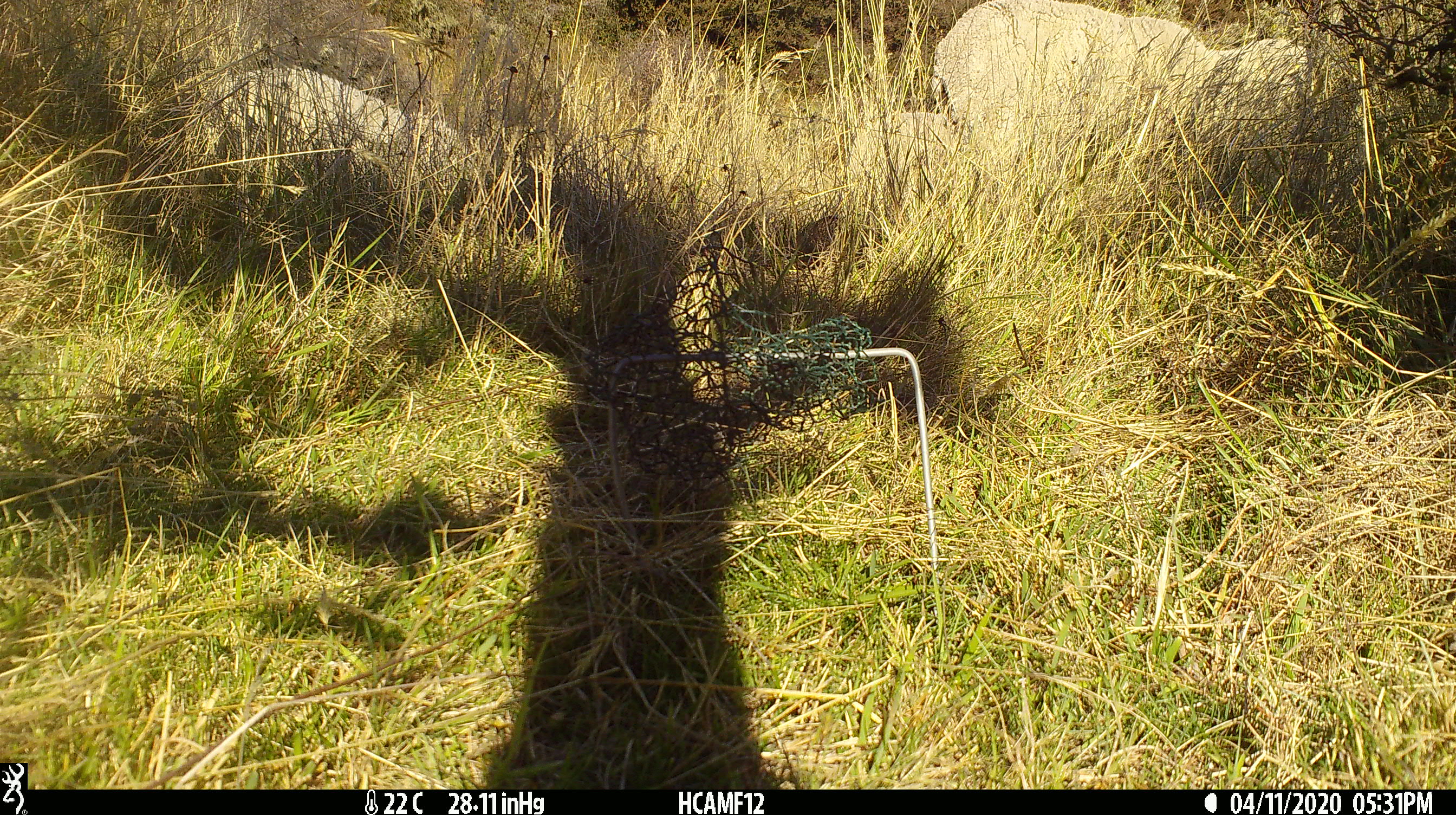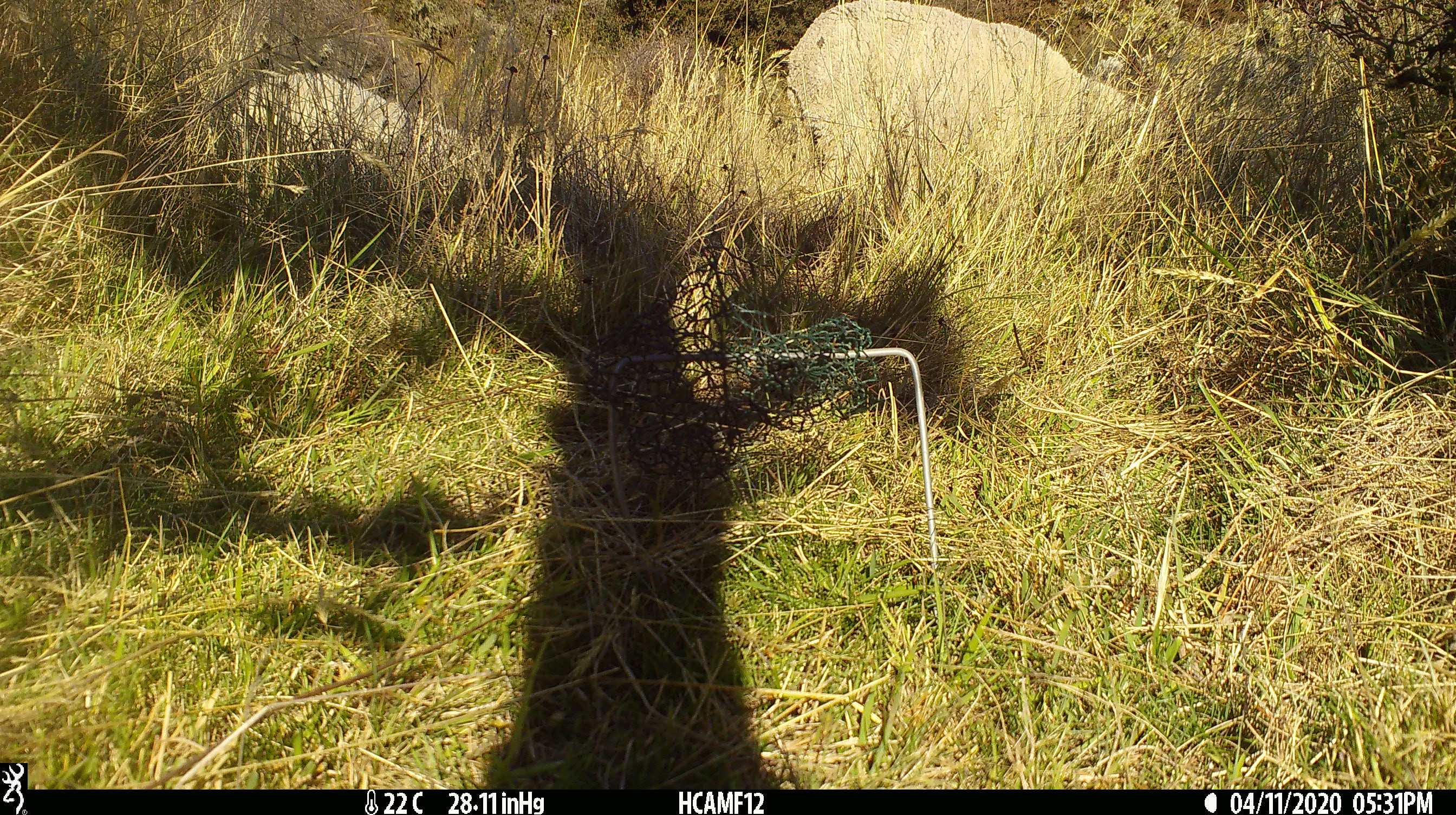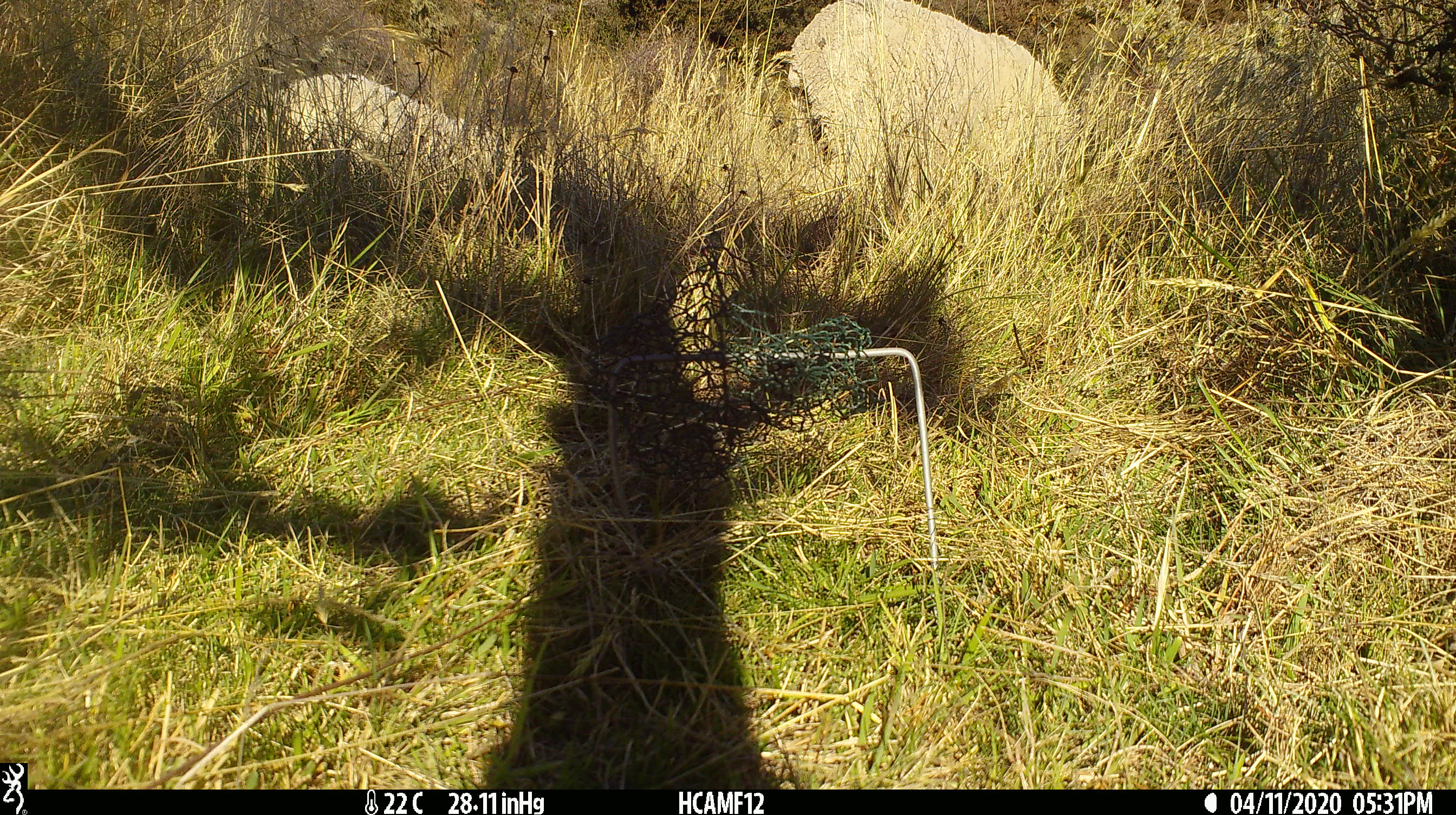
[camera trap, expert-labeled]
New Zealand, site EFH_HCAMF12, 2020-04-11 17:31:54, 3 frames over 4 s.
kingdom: Animalia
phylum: Chordata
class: Mammalia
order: Artiodactyla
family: Bovidae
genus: Ovis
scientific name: Ovis aries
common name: domestic sheep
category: sheep